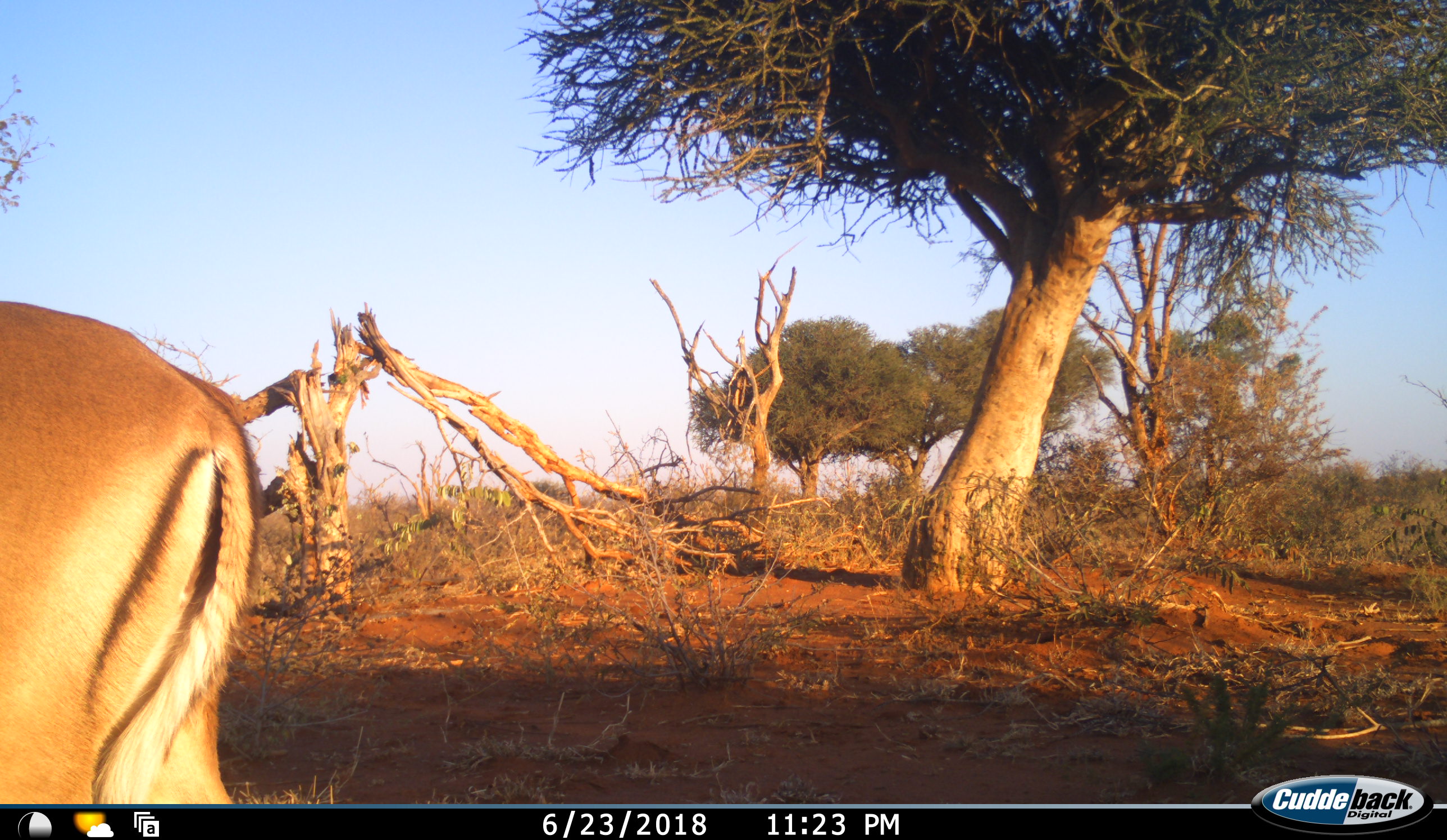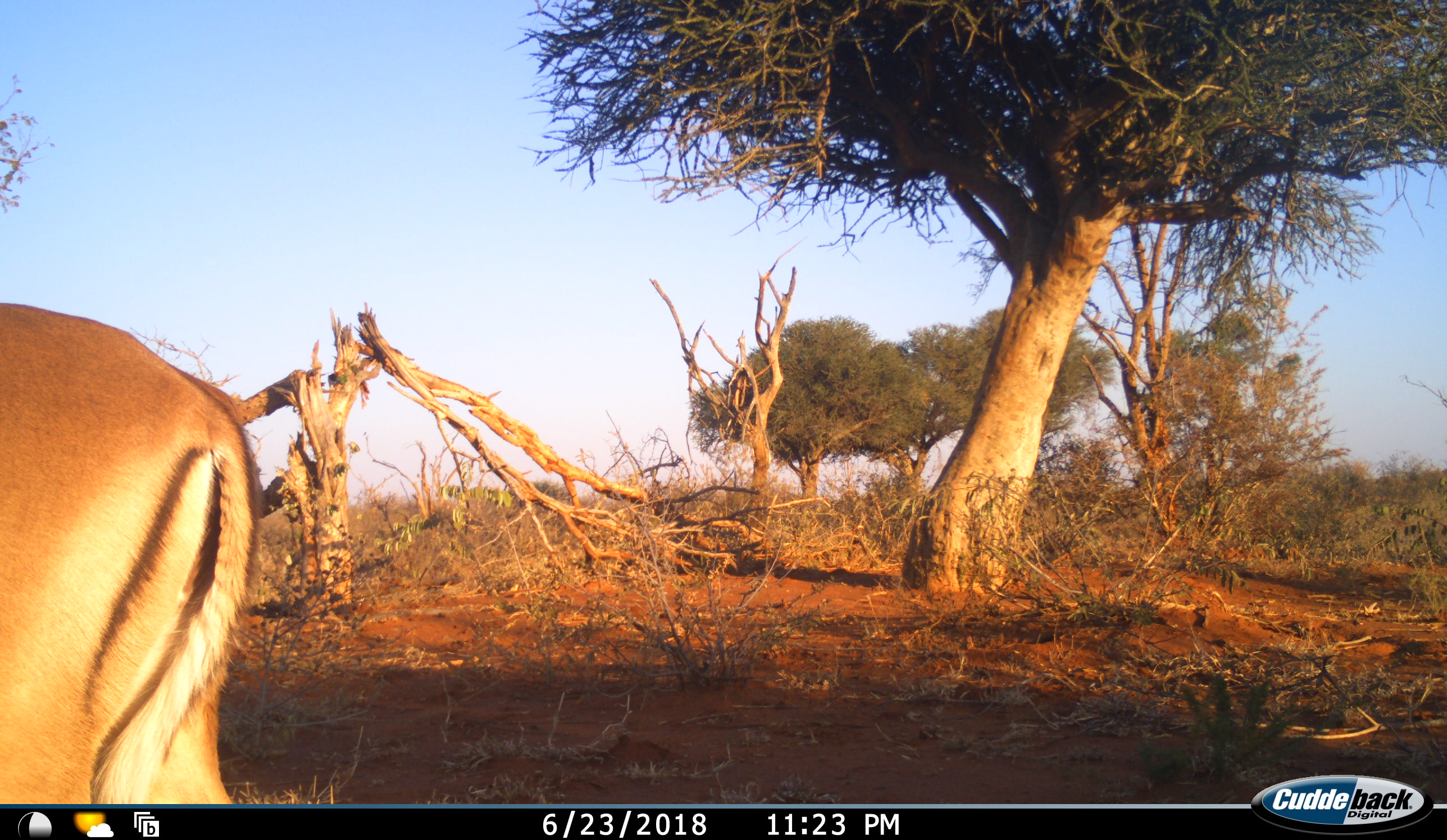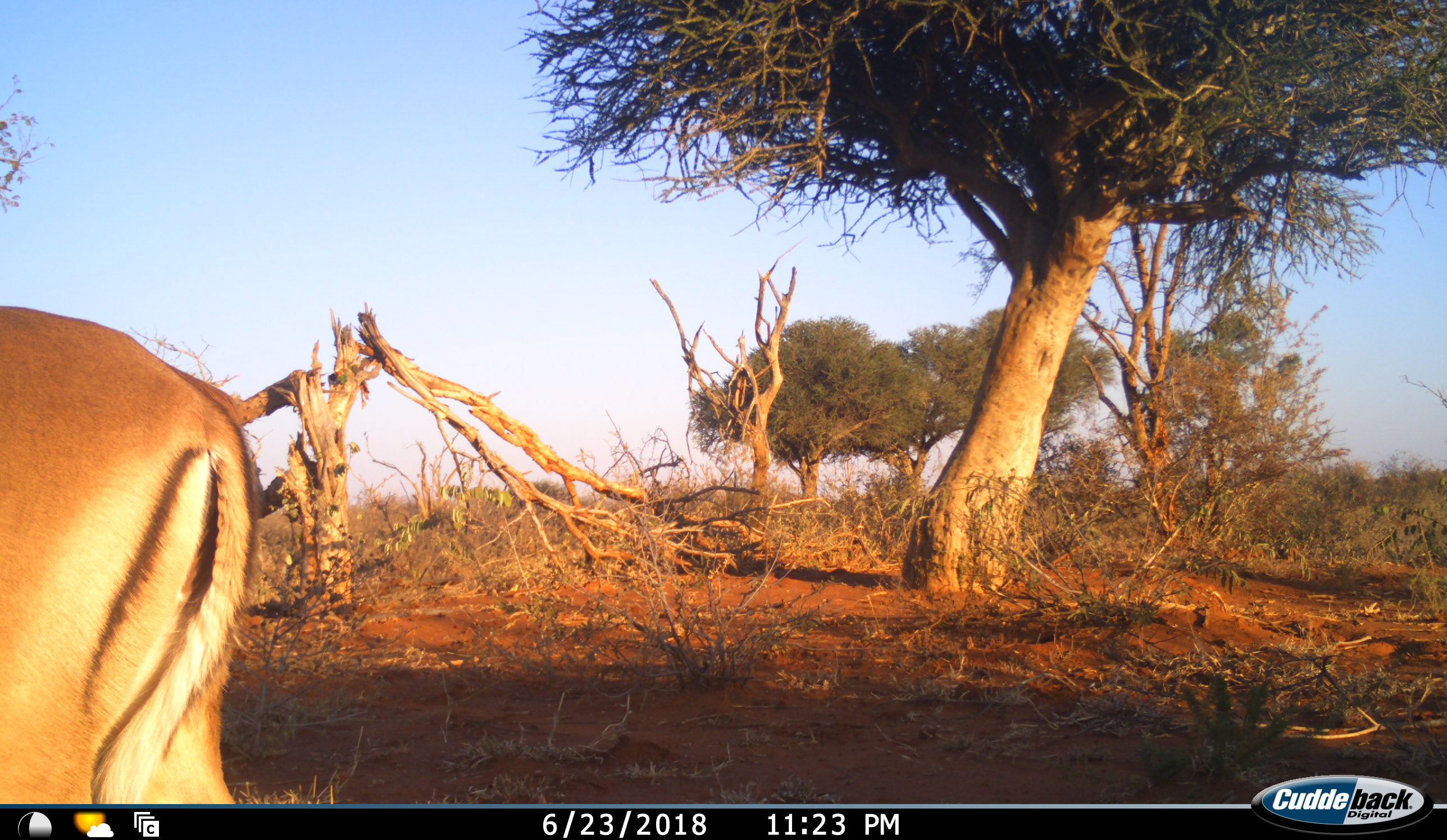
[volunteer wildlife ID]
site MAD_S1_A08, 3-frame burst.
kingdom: Animalia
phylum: Chordata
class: Mammalia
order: Artiodactyla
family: Bovidae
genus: Aepyceros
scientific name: Aepyceros melampus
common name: impala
Impala (Aepyceros melampus), count 1. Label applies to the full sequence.